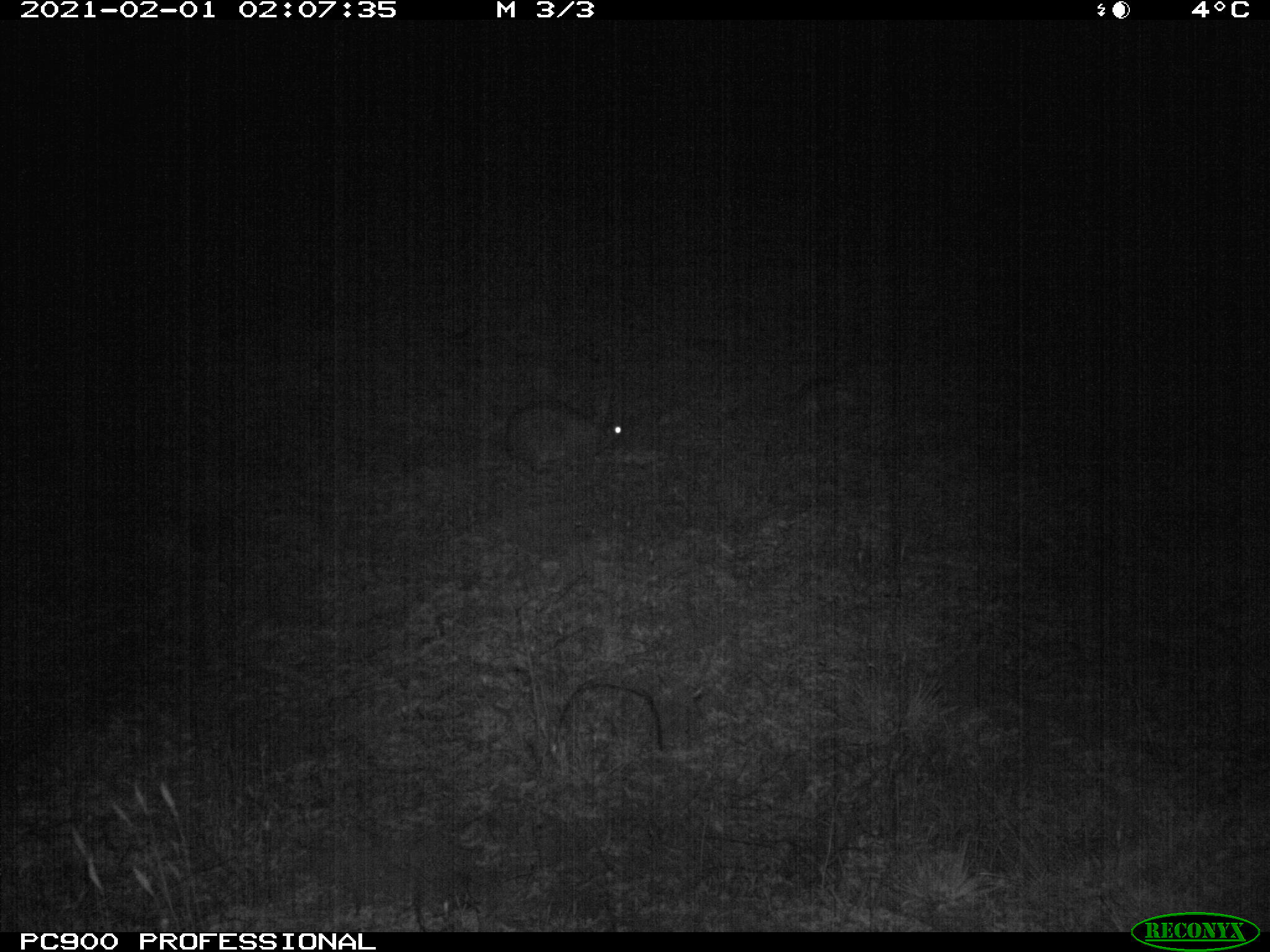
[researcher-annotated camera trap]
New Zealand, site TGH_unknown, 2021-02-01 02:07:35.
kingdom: Animalia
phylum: Chordata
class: Mammalia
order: Lagomorpha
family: Leporidae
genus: Oryctolagus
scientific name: Oryctolagus cuniculus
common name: european rabbit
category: rabbit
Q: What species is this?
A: Rabbit (european rabbit) (Oryctolagus cuniculus).